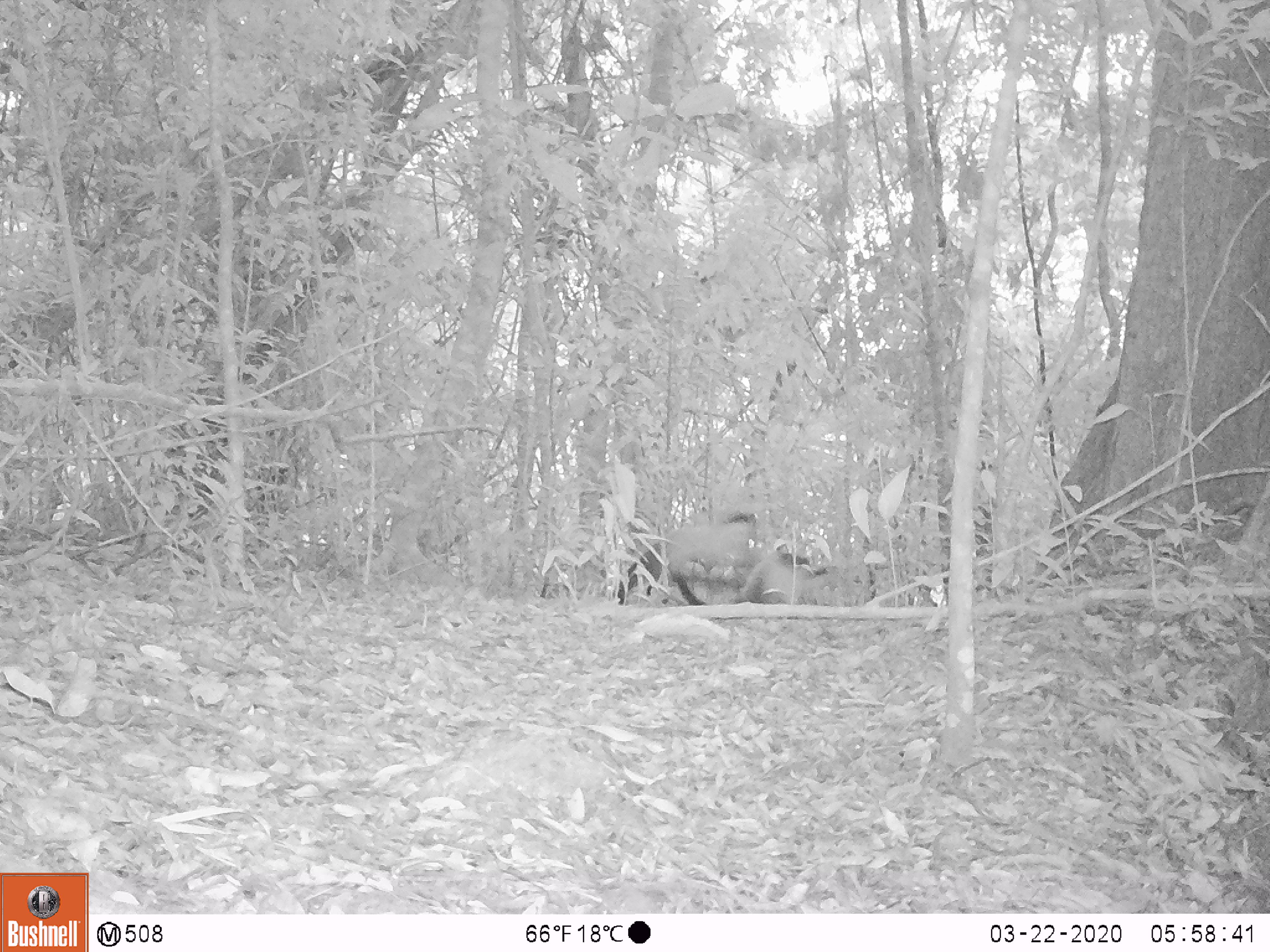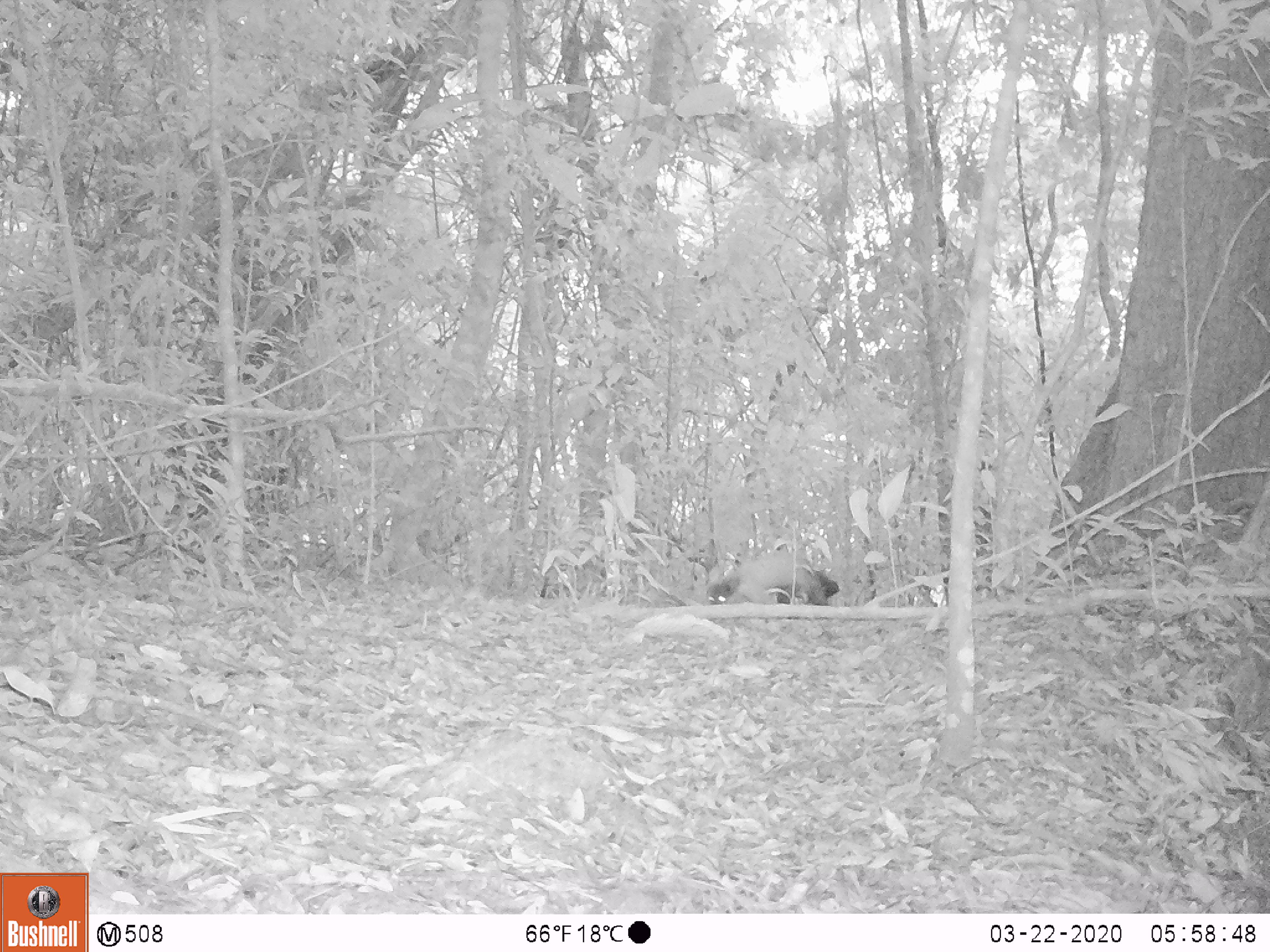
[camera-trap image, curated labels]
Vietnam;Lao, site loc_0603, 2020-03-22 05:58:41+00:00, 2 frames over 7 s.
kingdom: Animalia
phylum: Chordata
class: Mammalia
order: Carnivora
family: Mustelidae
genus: Martes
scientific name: Martes flavigula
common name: yellow-throated marten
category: yellow throated marten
Yellow throated marten (yellow-throated marten) (Martes flavigula). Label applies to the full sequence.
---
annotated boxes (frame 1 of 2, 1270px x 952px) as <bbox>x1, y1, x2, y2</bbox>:
yellow throated marten: <bbox>610, 510, 757, 606</bbox>; <bbox>734, 542, 848, 605</bbox>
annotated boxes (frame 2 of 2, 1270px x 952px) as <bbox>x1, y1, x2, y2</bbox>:
yellow throated marten: <bbox>704, 552, 839, 605</bbox>